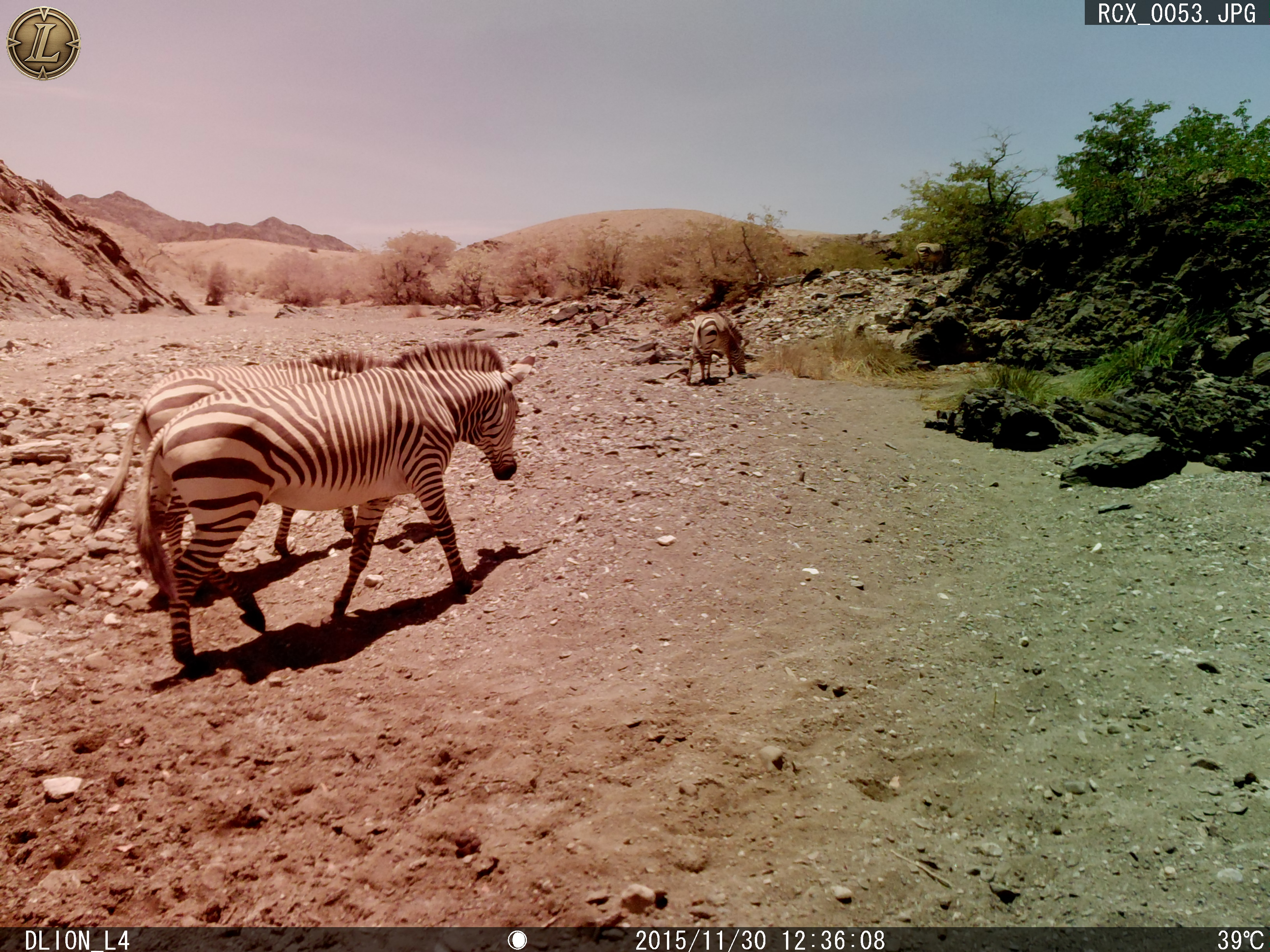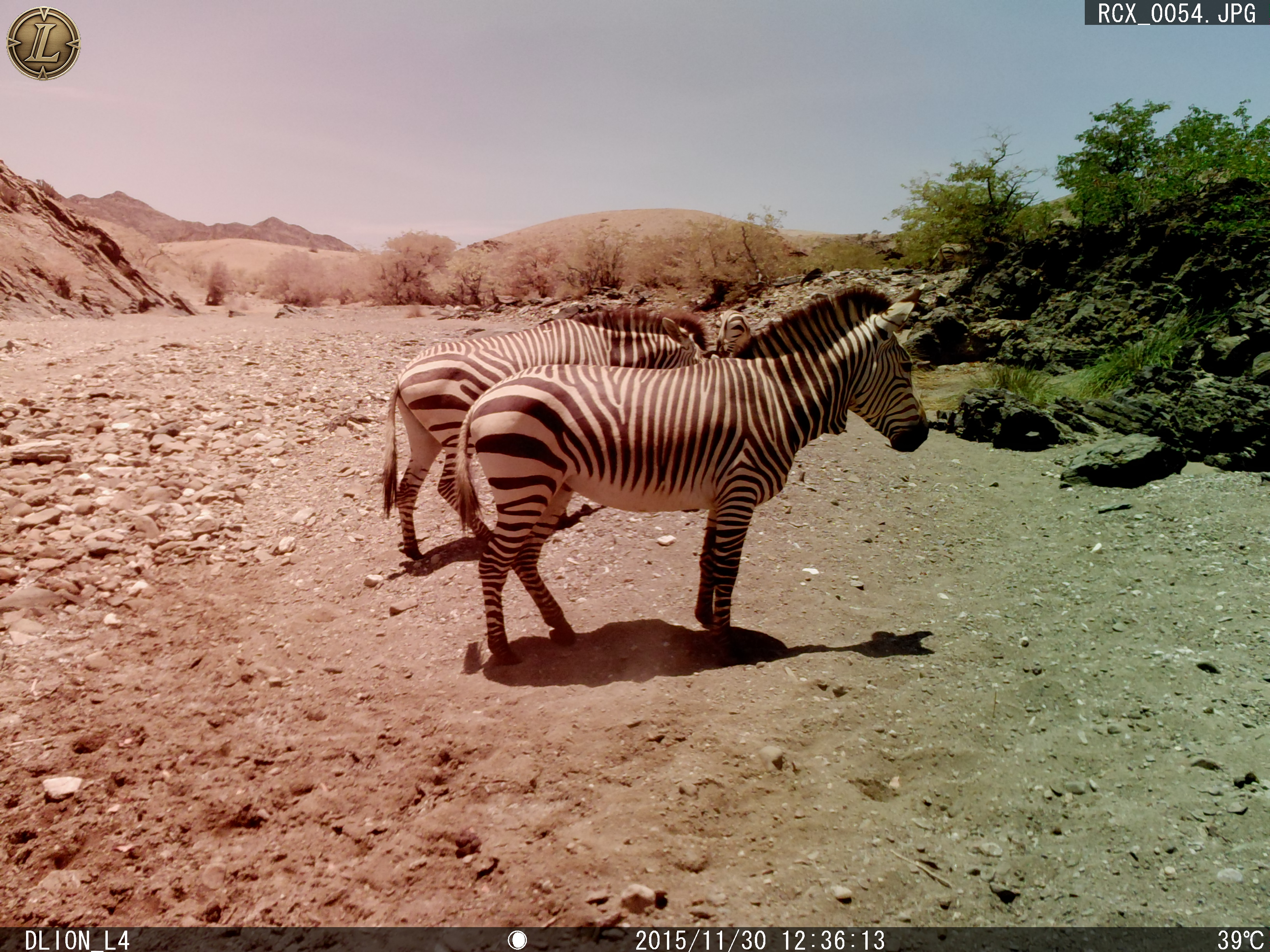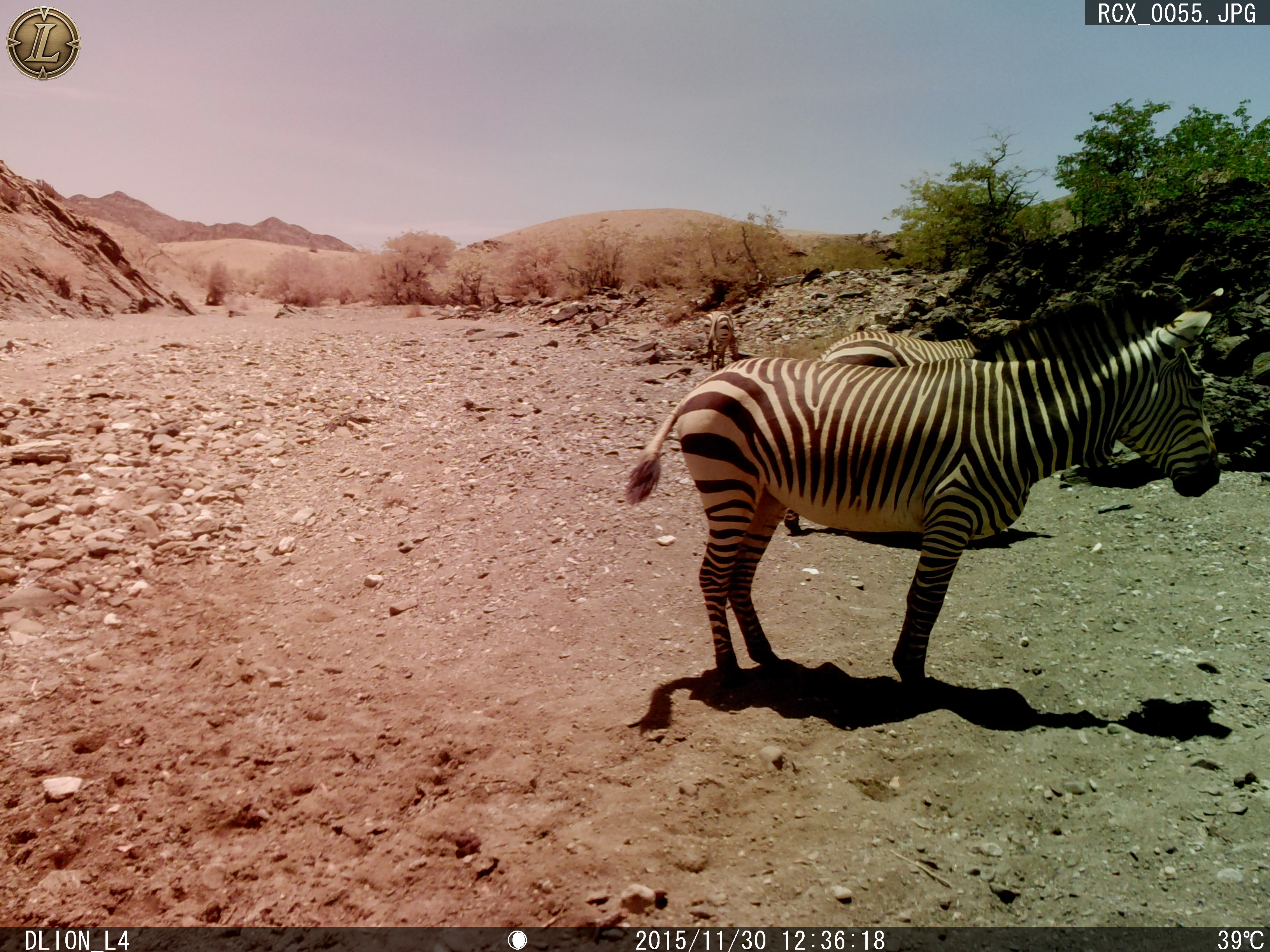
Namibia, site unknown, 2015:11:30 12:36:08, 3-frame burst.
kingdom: Animalia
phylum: Chordata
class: Mammalia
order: Perissodactyla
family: Equidae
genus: Equus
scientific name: Equus zebra hartmannae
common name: hartmann's mountain zebra